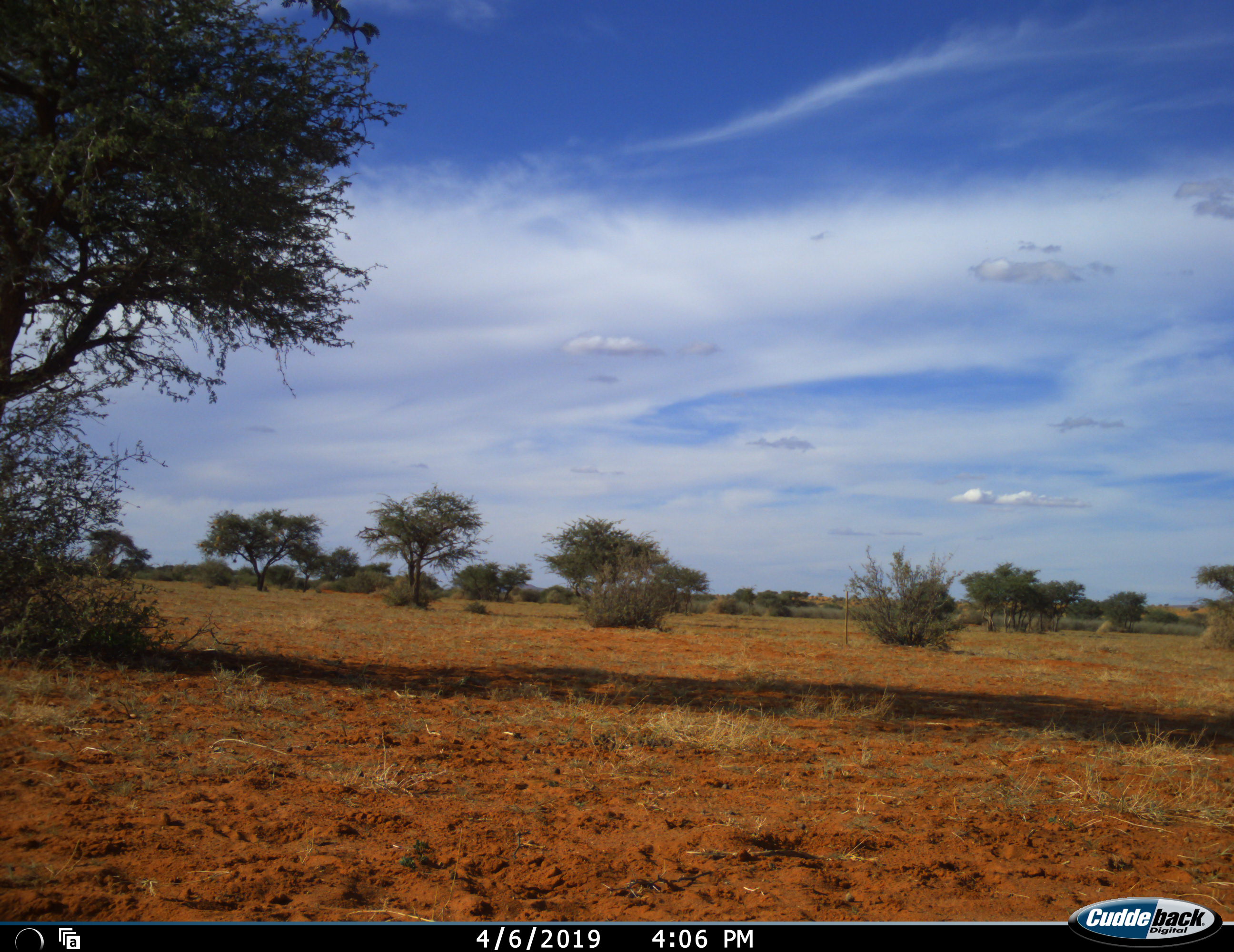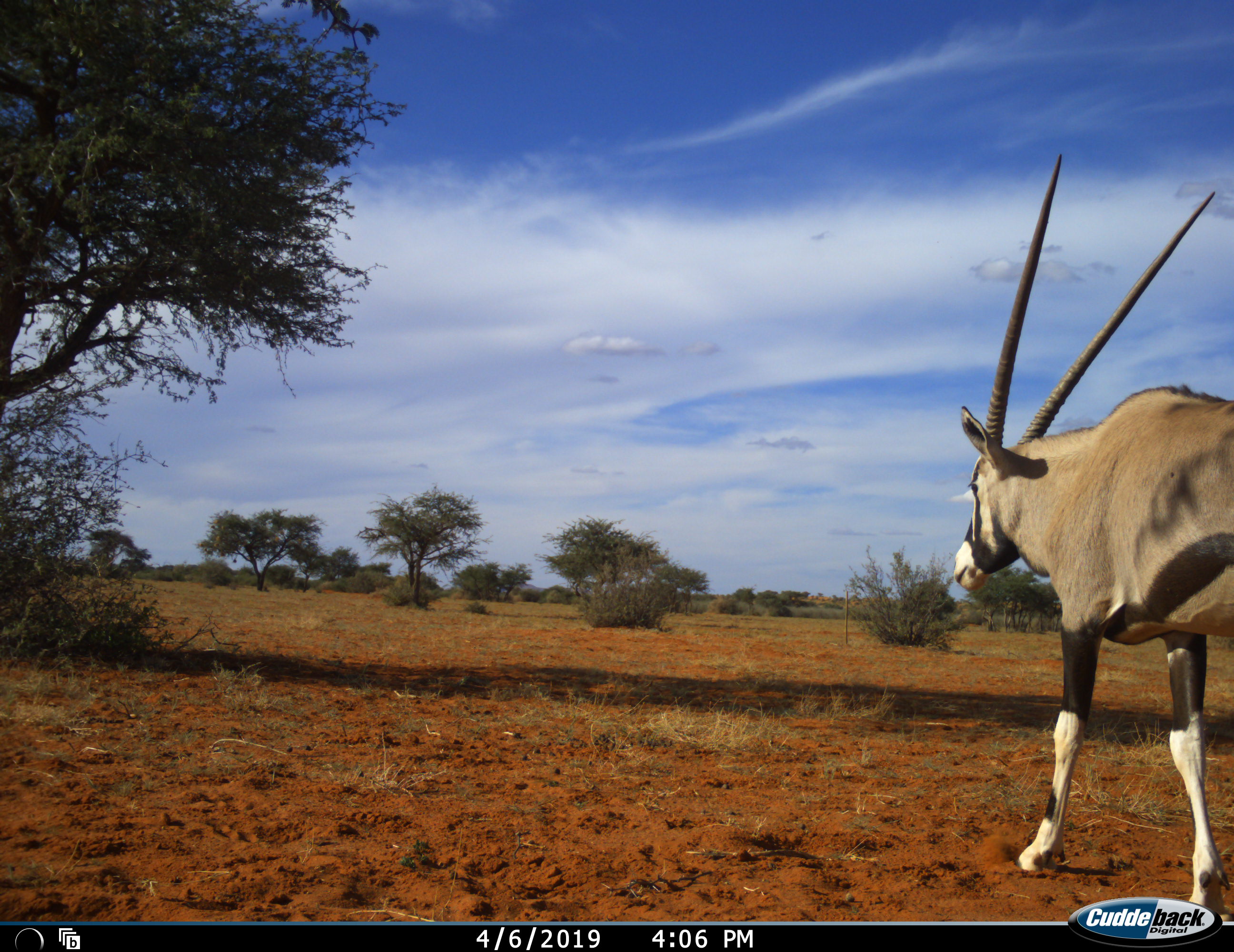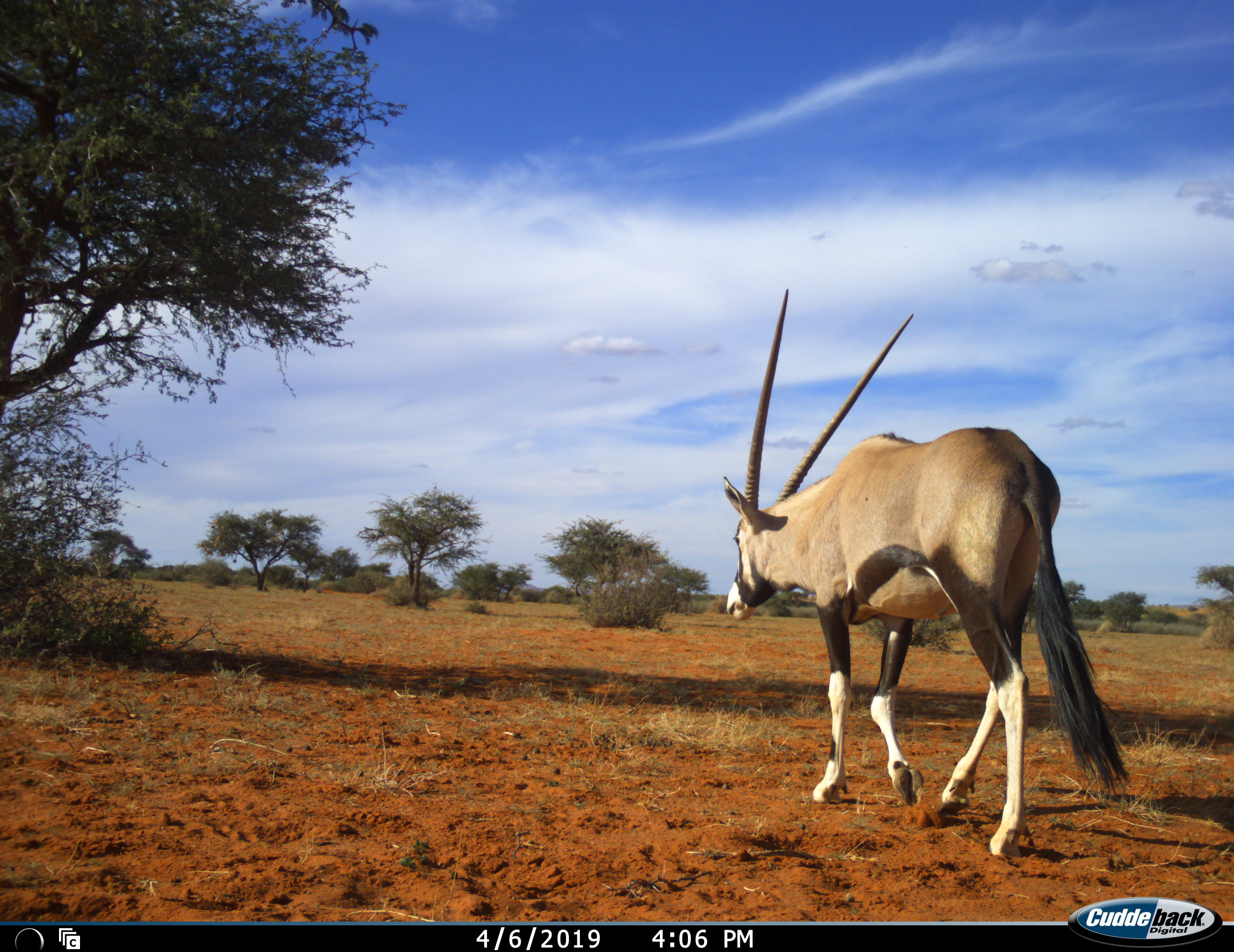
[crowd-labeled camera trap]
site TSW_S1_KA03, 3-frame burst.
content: unidentified animal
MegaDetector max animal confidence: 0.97